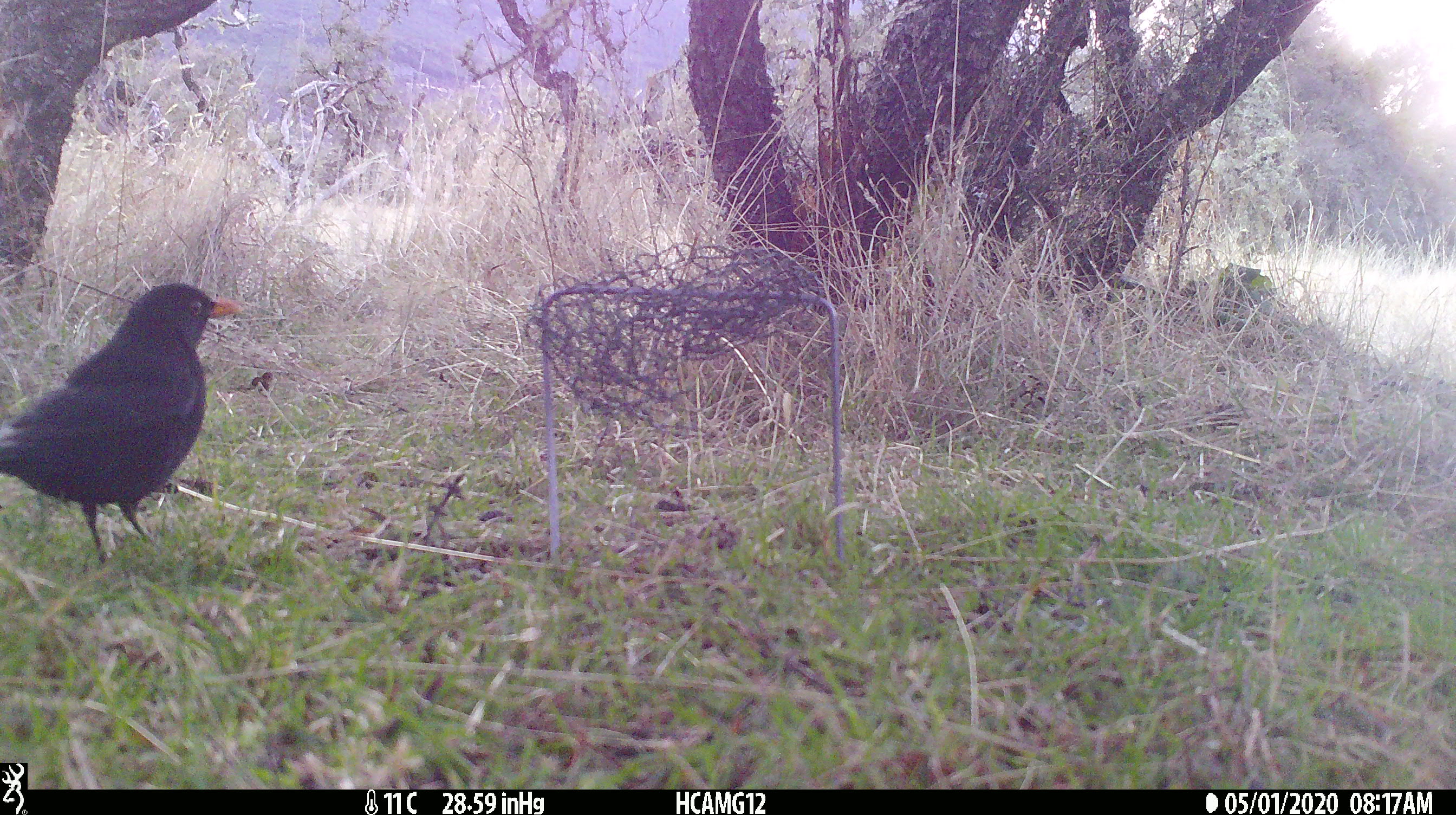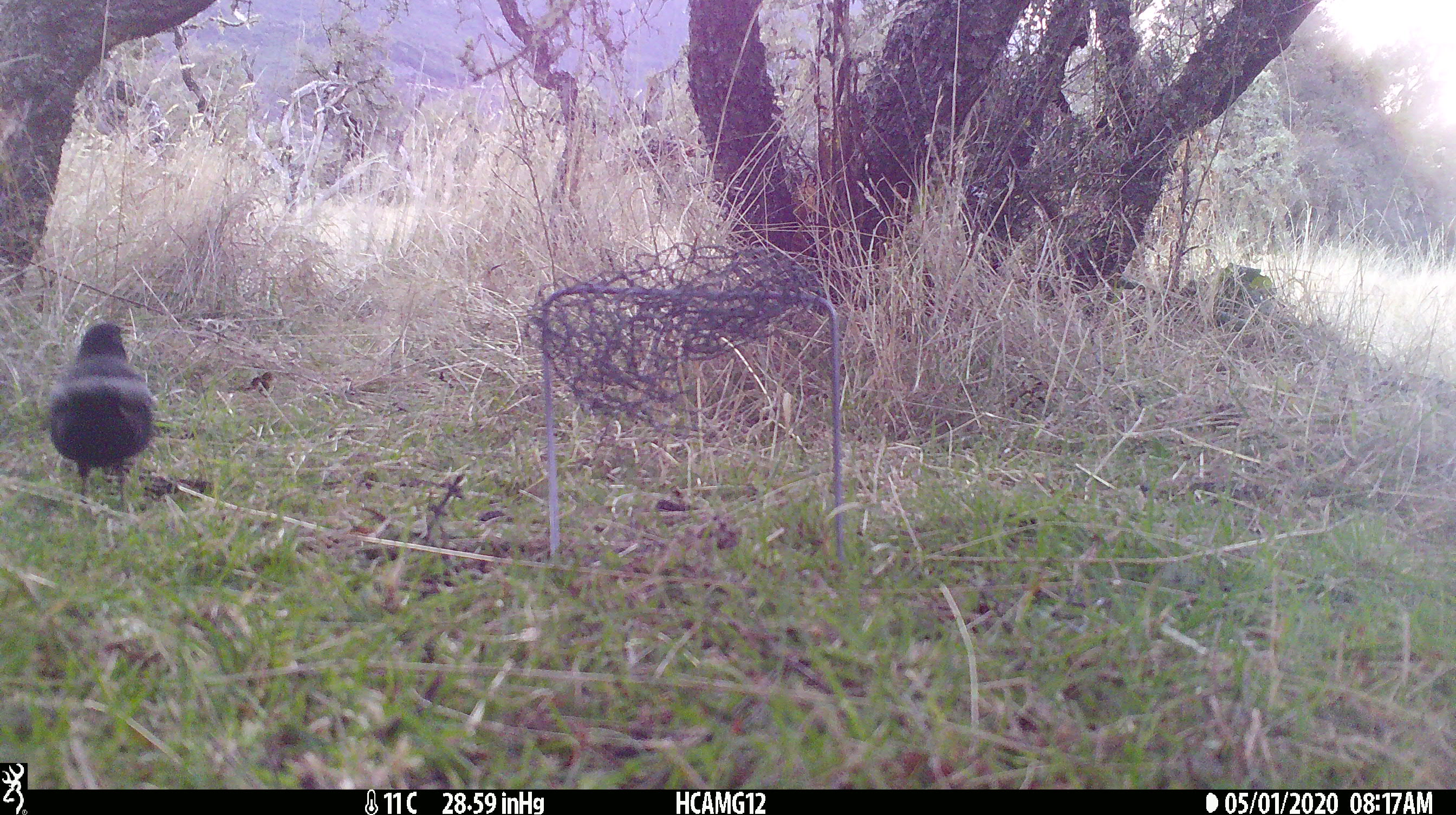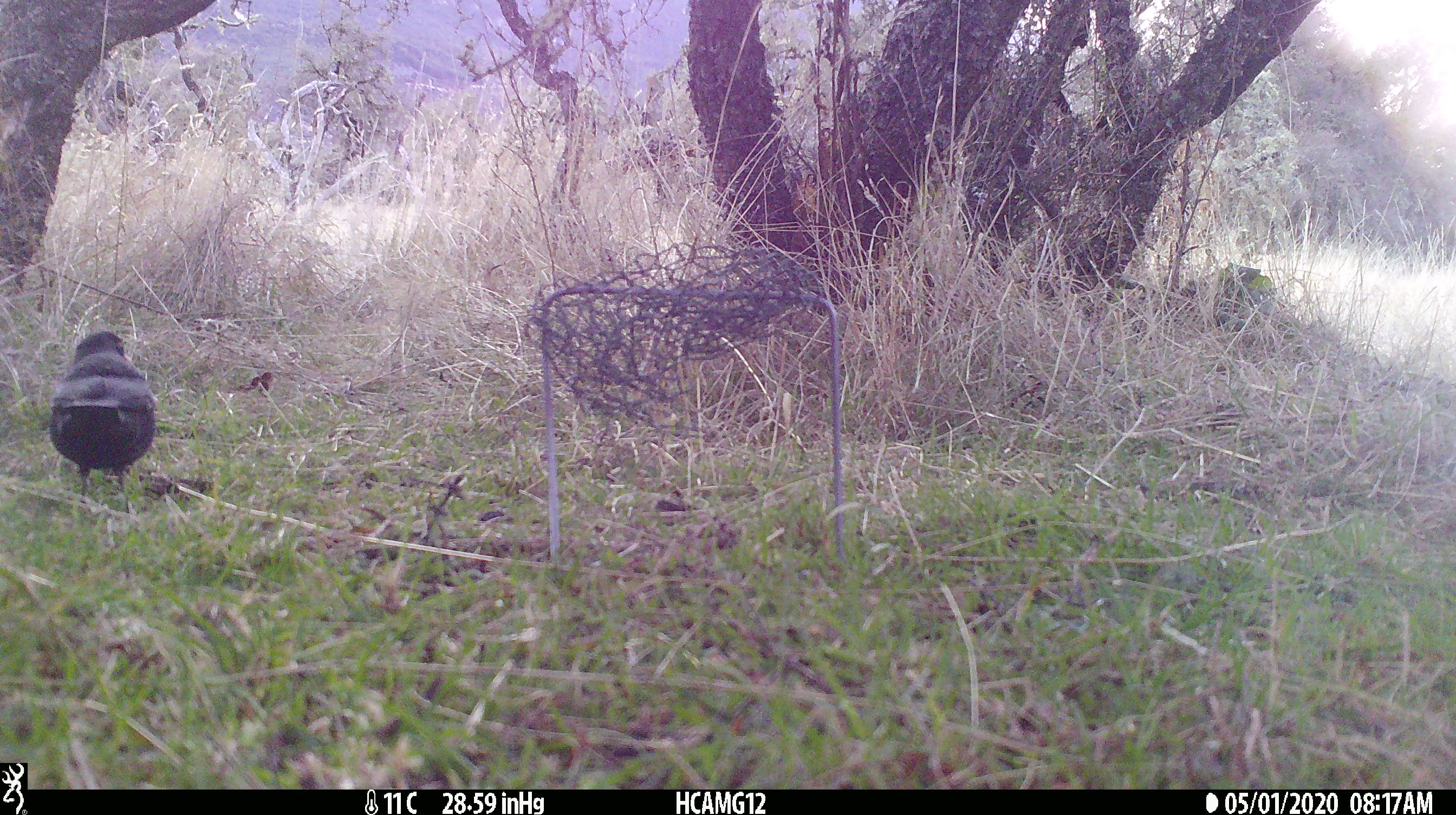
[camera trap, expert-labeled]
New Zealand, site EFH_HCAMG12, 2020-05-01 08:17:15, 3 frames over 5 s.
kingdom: Animalia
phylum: Chordata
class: Aves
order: Passeriformes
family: Turdidae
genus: Turdus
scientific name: Turdus merula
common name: eurasian blackbird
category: blackbird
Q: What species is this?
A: Blackbird (eurasian blackbird) (Turdus merula).